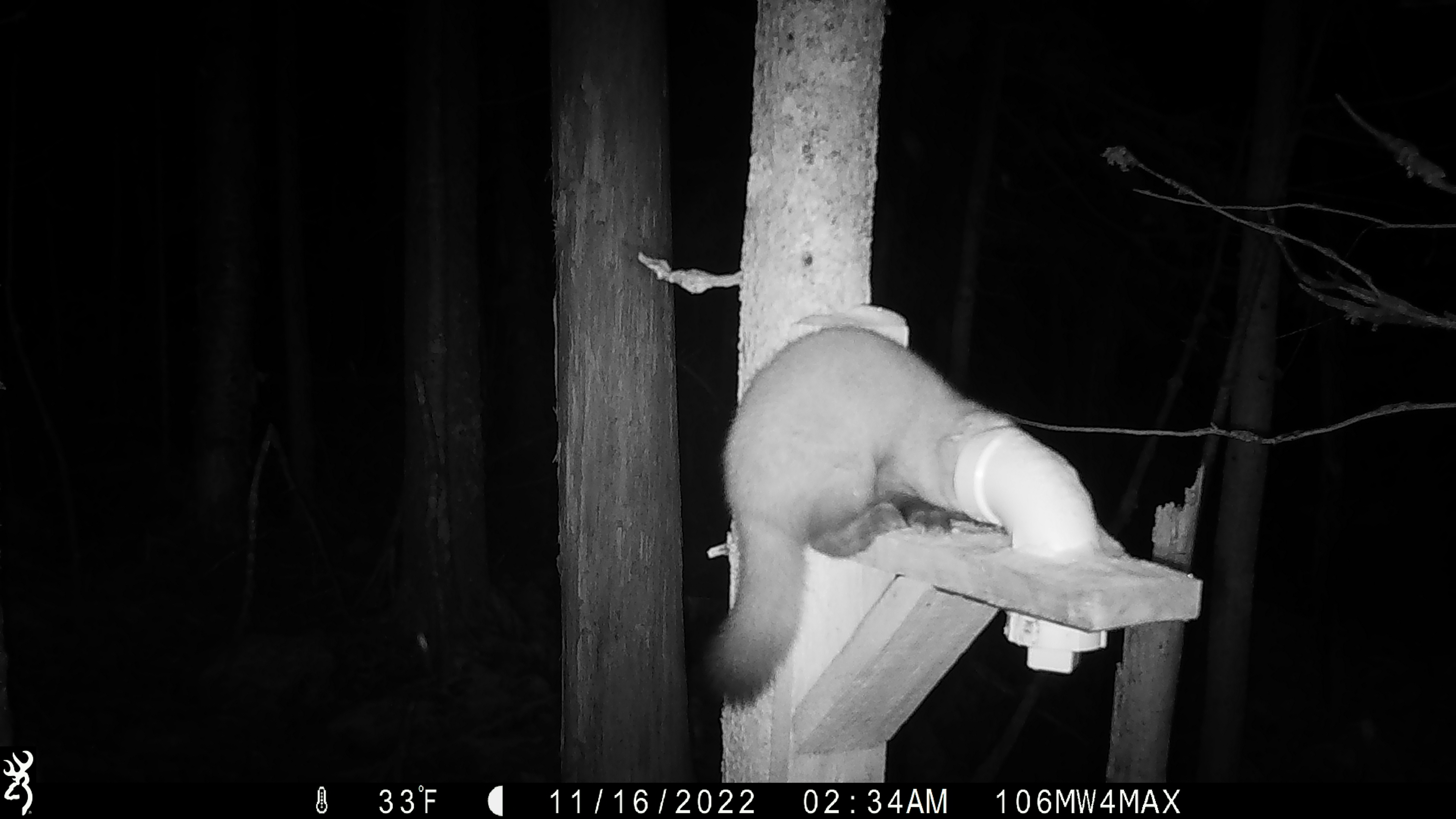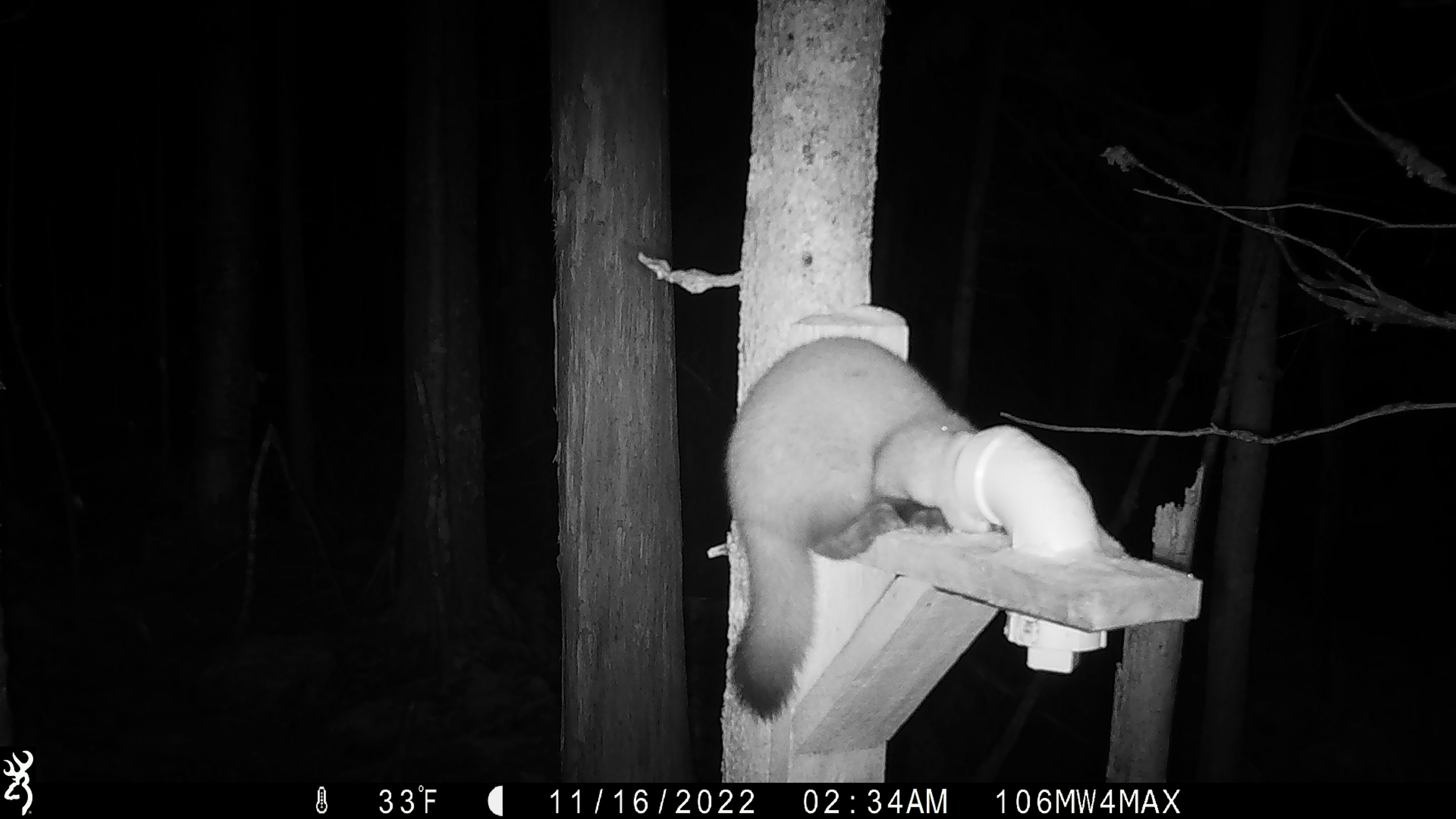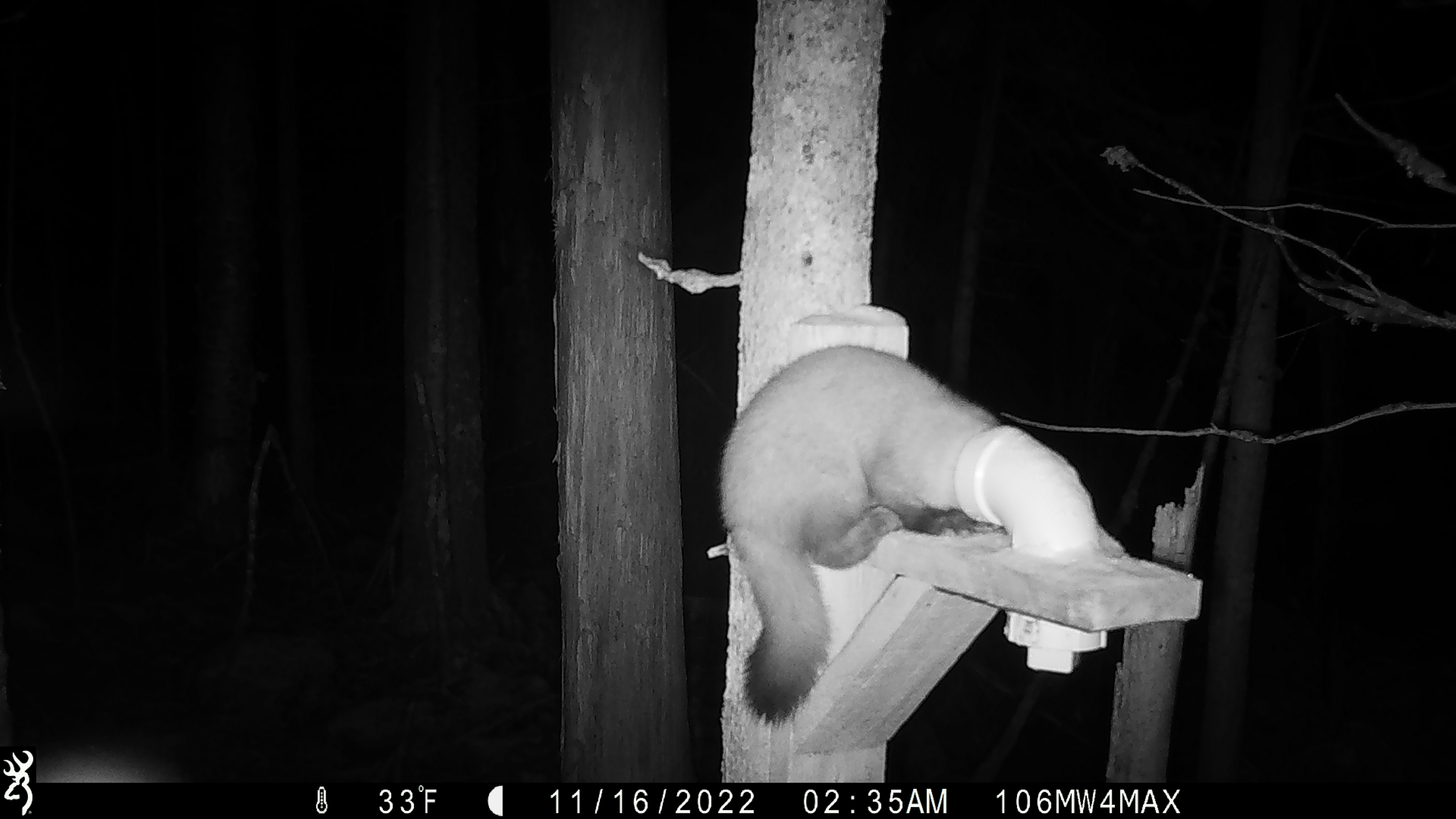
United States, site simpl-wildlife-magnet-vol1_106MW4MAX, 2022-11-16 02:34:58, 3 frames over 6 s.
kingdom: Animalia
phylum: Chordata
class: Mammalia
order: Carnivora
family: Mustelidae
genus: Martes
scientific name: Martes americana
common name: american marten